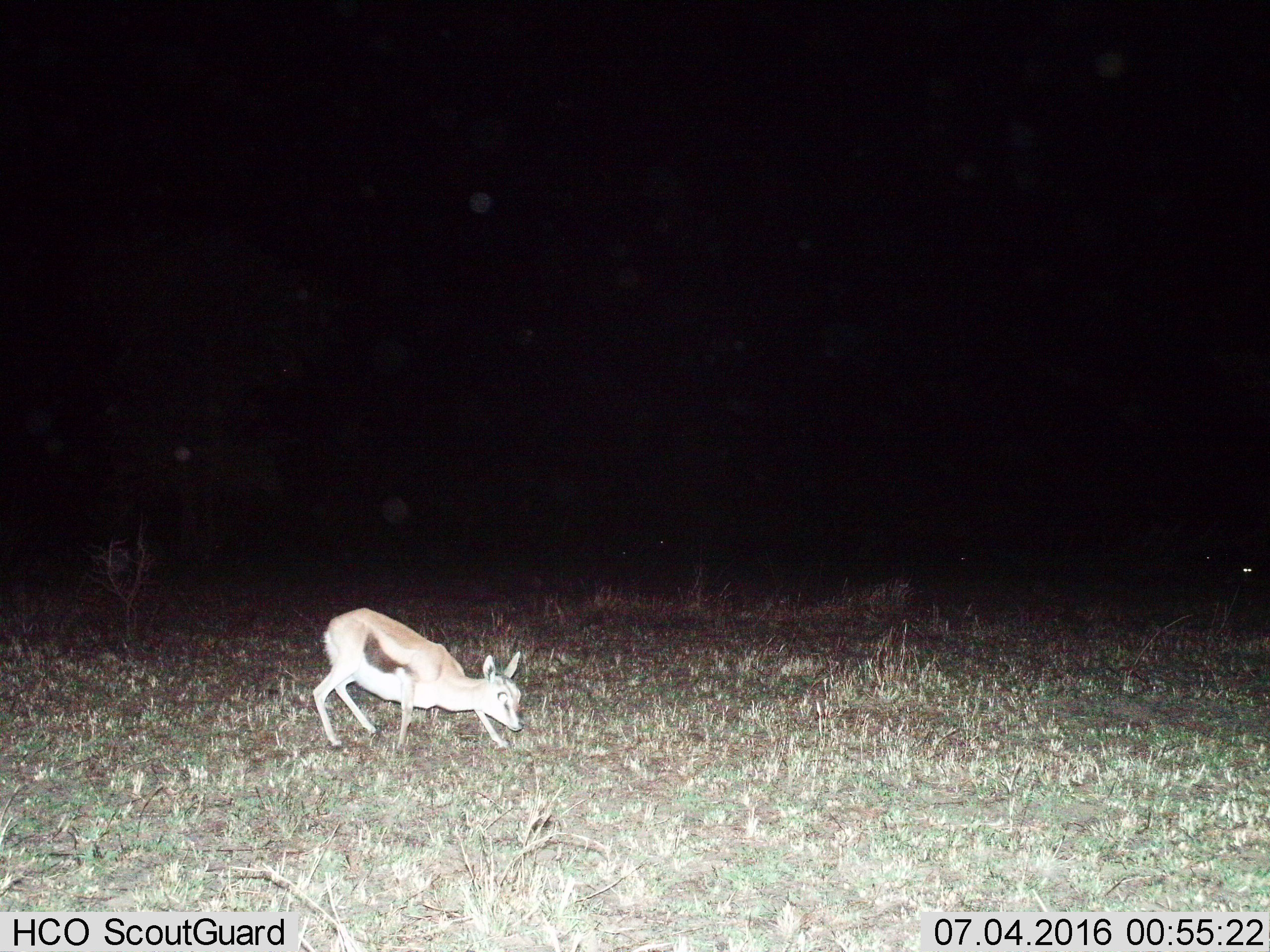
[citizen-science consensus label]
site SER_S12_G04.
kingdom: Animalia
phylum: Chordata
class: Mammalia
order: Artiodactyla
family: Bovidae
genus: Eudorcas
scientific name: Eudorcas thomsonii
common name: thomson's gazelle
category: gazellethomsons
Gazellethomsons (thomson's gazelle) (Eudorcas thomsonii), count 1. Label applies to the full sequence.